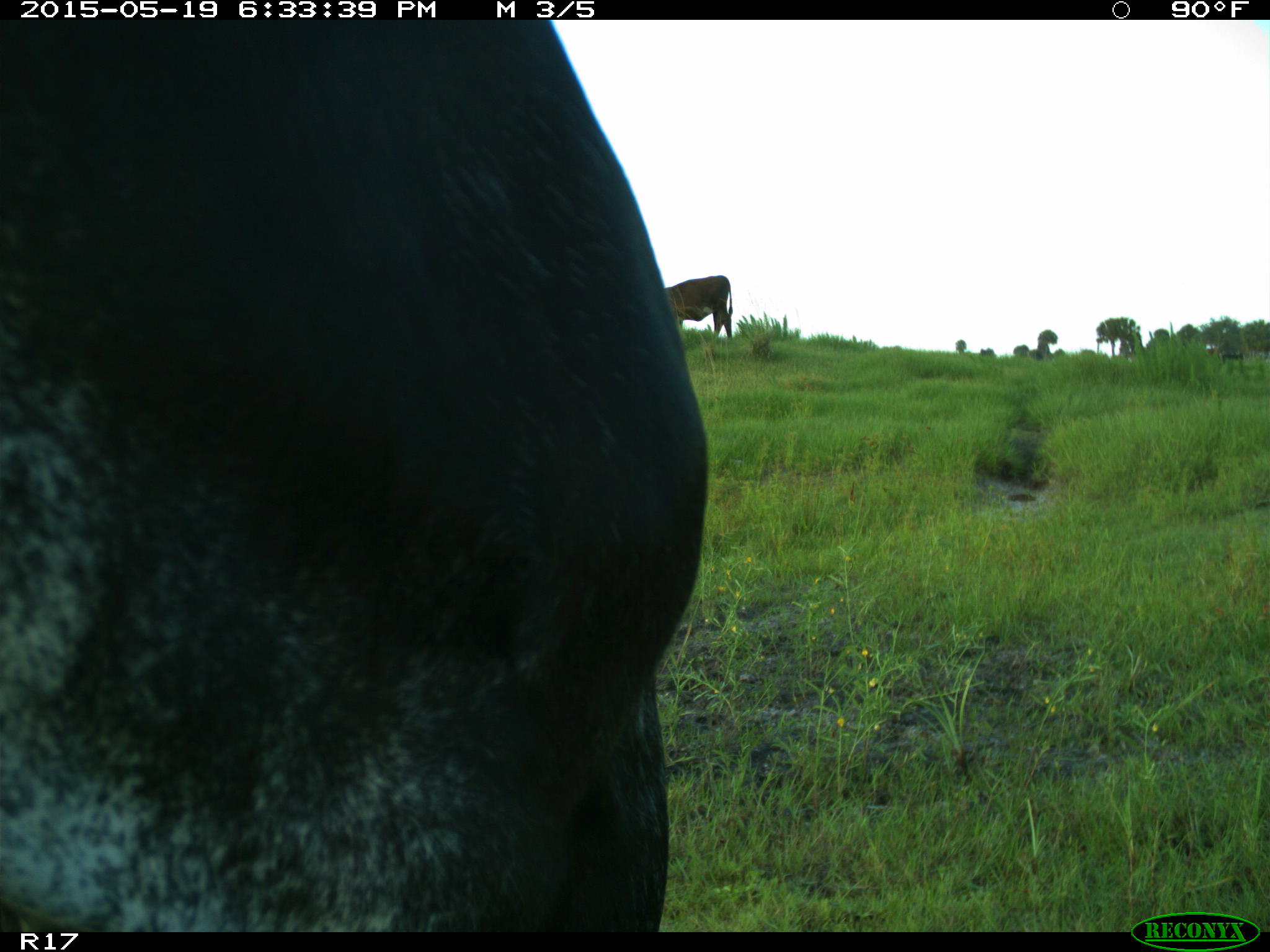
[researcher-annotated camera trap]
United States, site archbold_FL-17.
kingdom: Animalia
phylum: Chordata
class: Mammalia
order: Artiodactyla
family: Bovidae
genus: Bos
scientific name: Bos taurus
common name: domestic cow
Bos taurus (domestic cow).